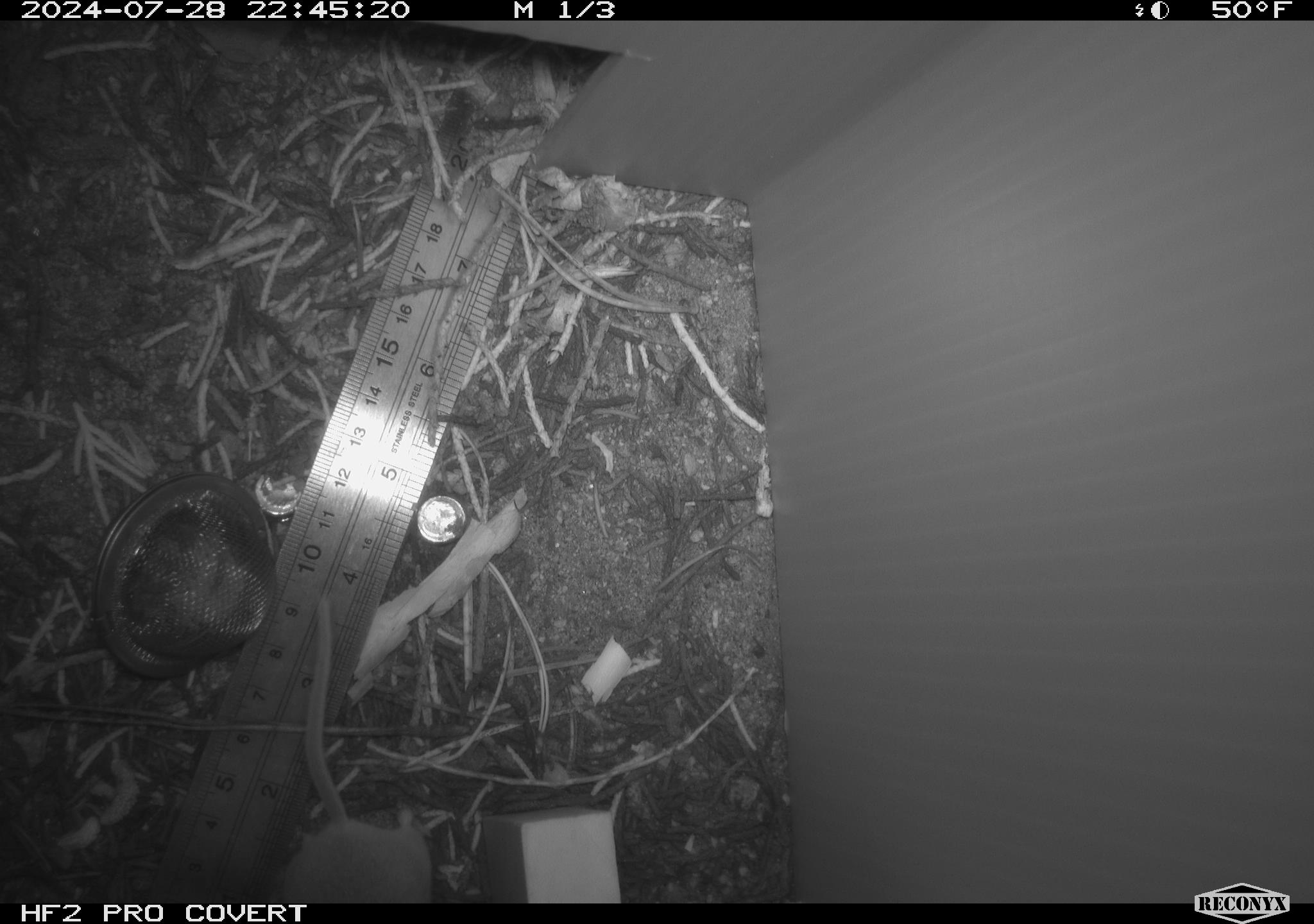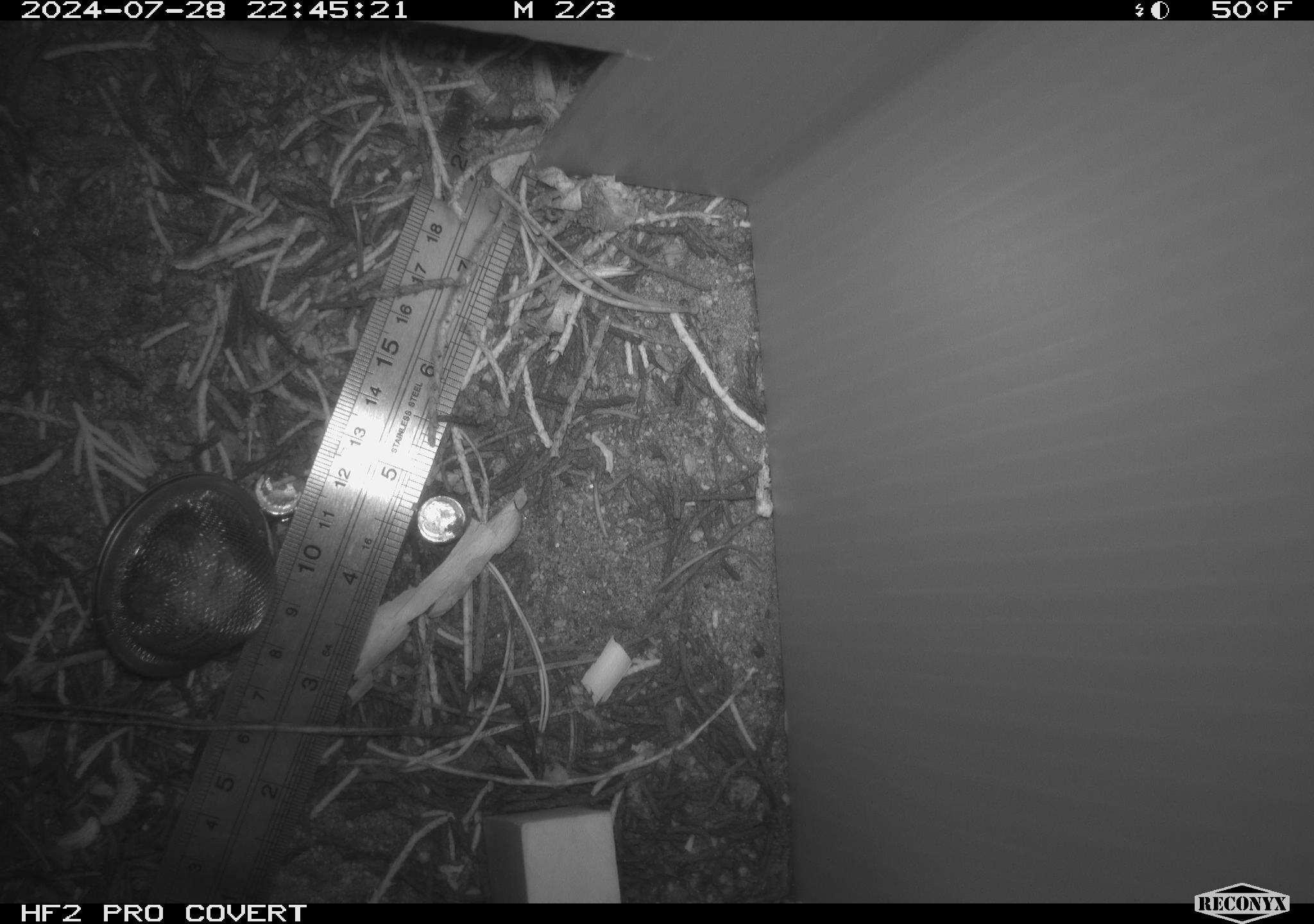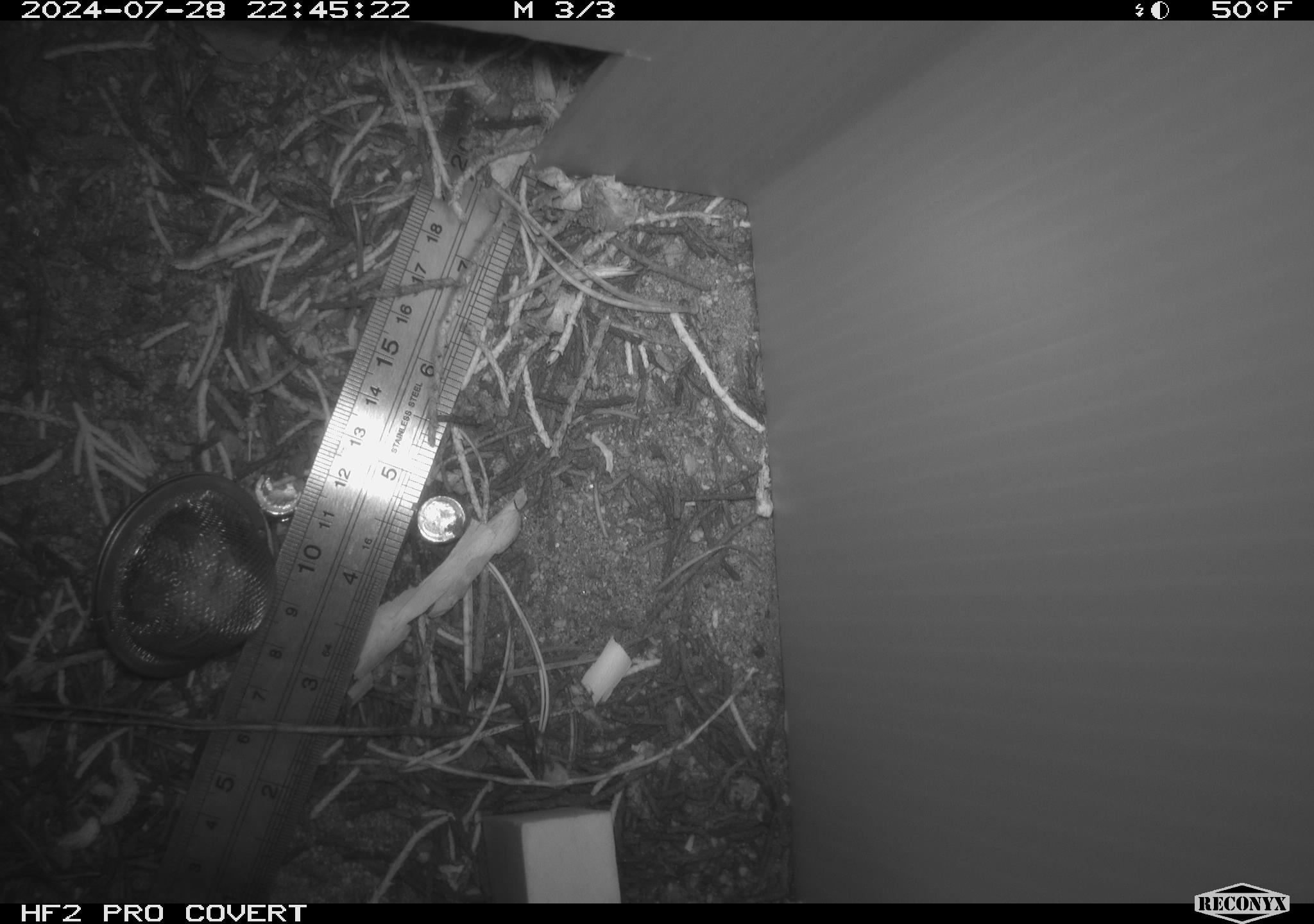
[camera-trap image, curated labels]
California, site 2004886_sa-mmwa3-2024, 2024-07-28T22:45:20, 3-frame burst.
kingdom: Animalia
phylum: Chordata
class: Mammalia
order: Rodentia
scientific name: Rodentia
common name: mouse species